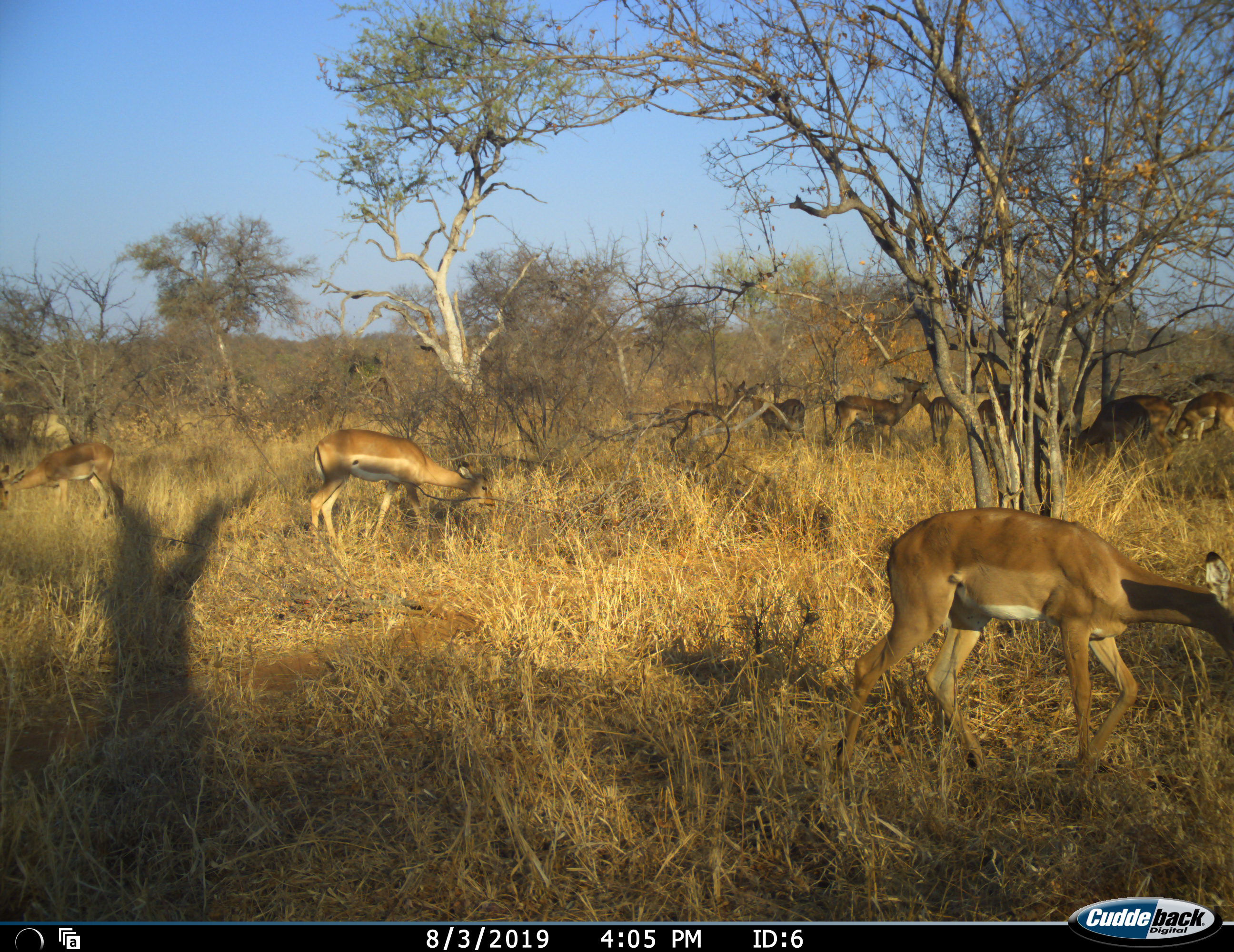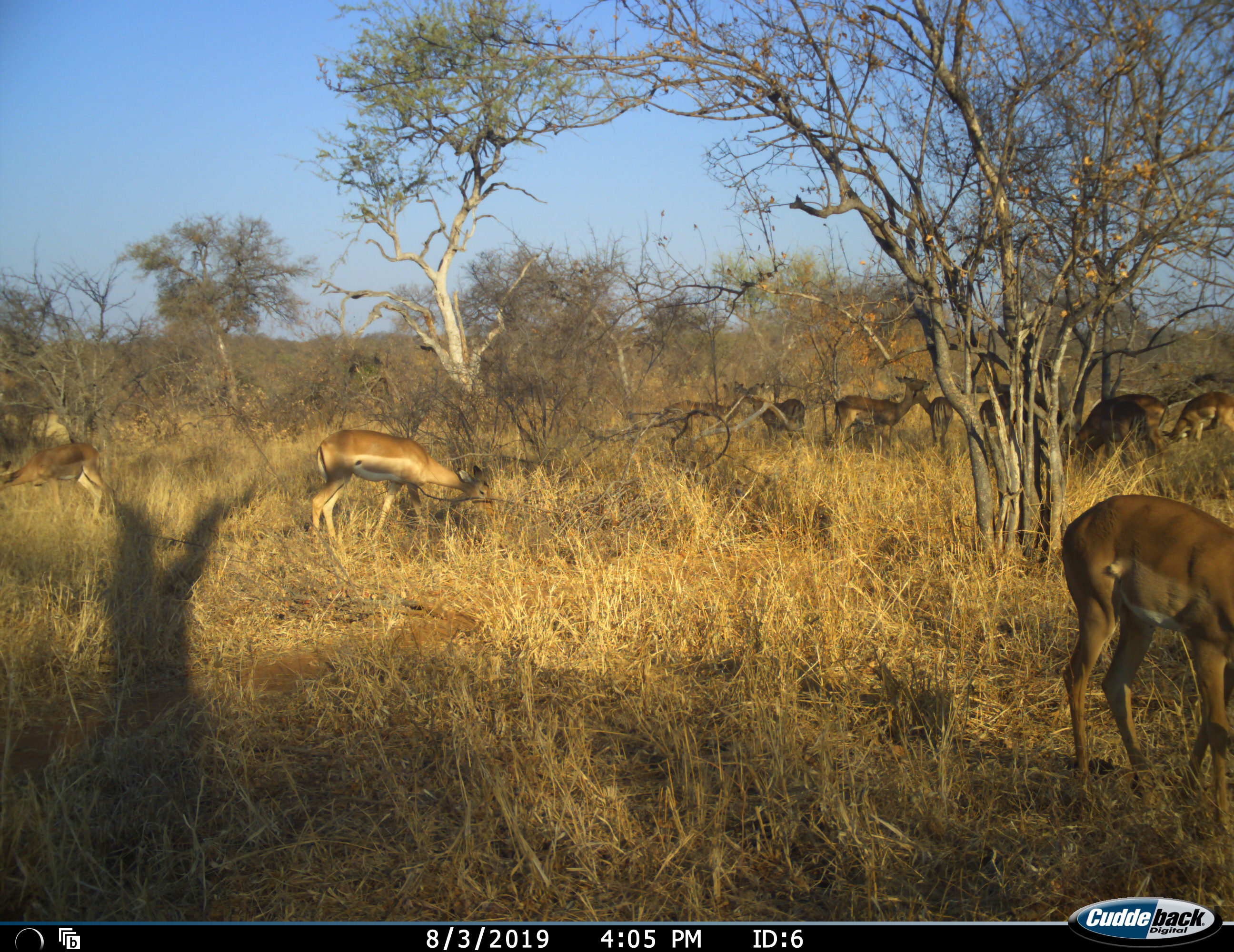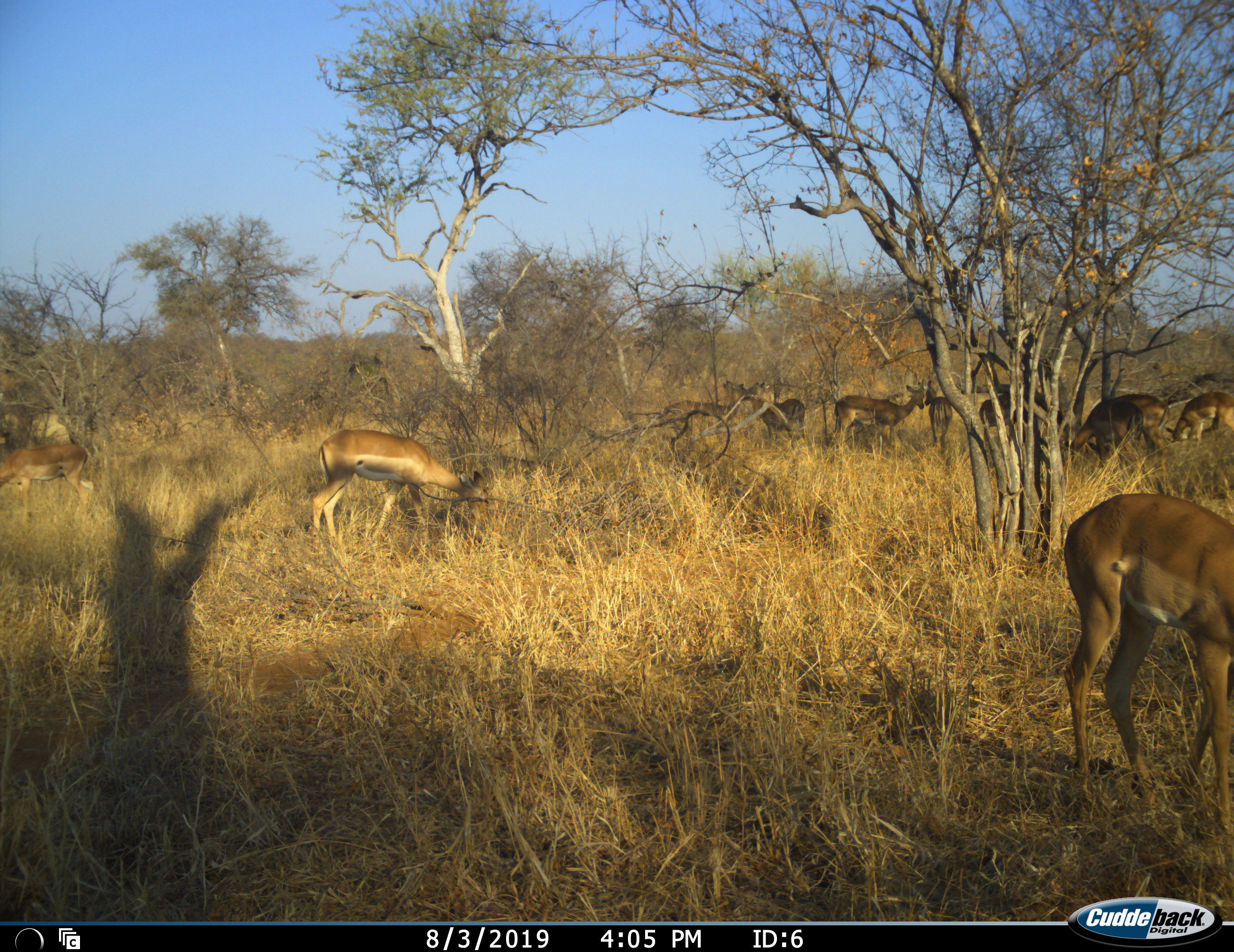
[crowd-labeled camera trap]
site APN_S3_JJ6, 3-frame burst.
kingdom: Animalia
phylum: Chordata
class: Mammalia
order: Artiodactyla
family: Bovidae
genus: Aepyceros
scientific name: Aepyceros melampus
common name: impala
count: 11-50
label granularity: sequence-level